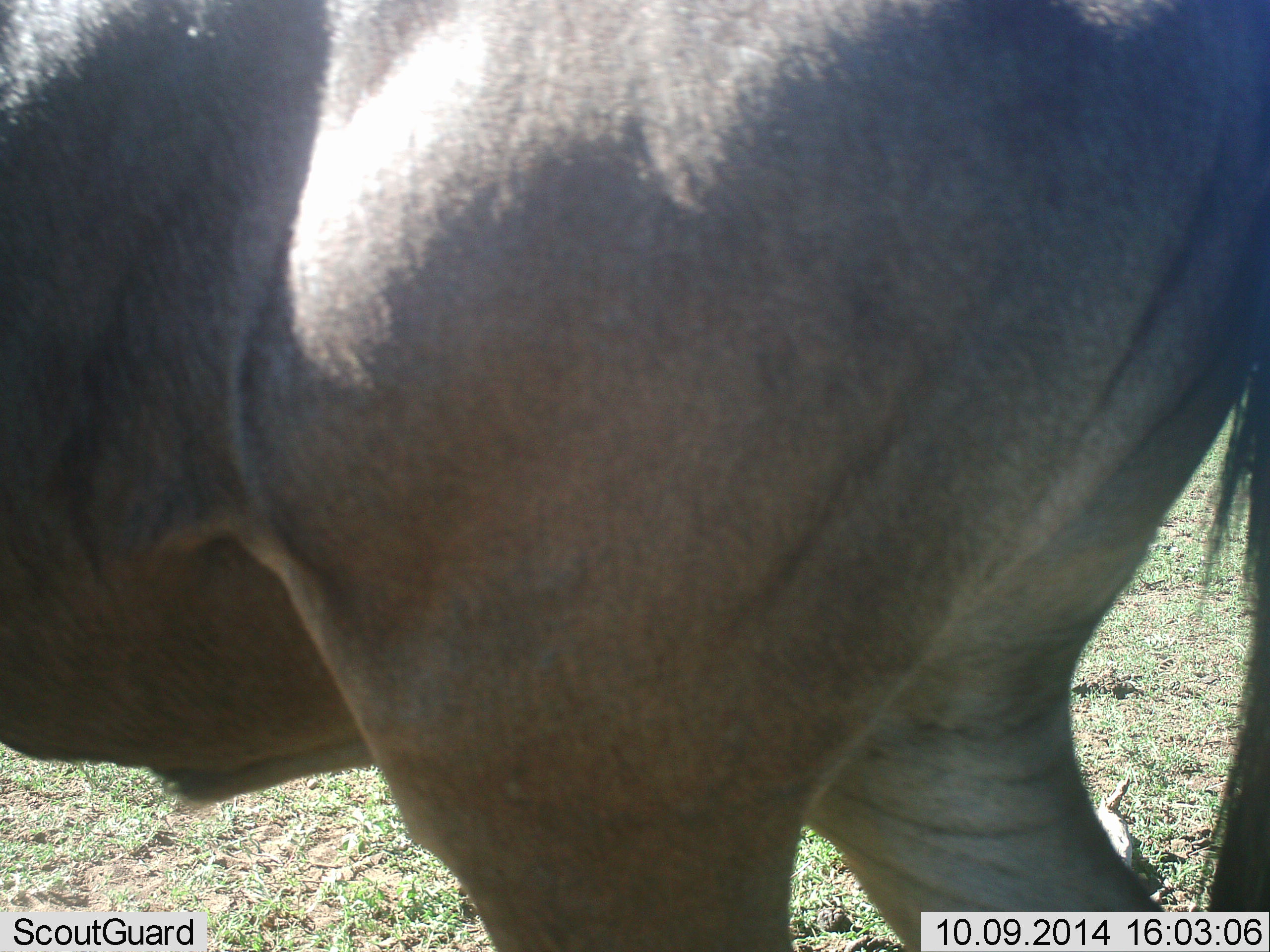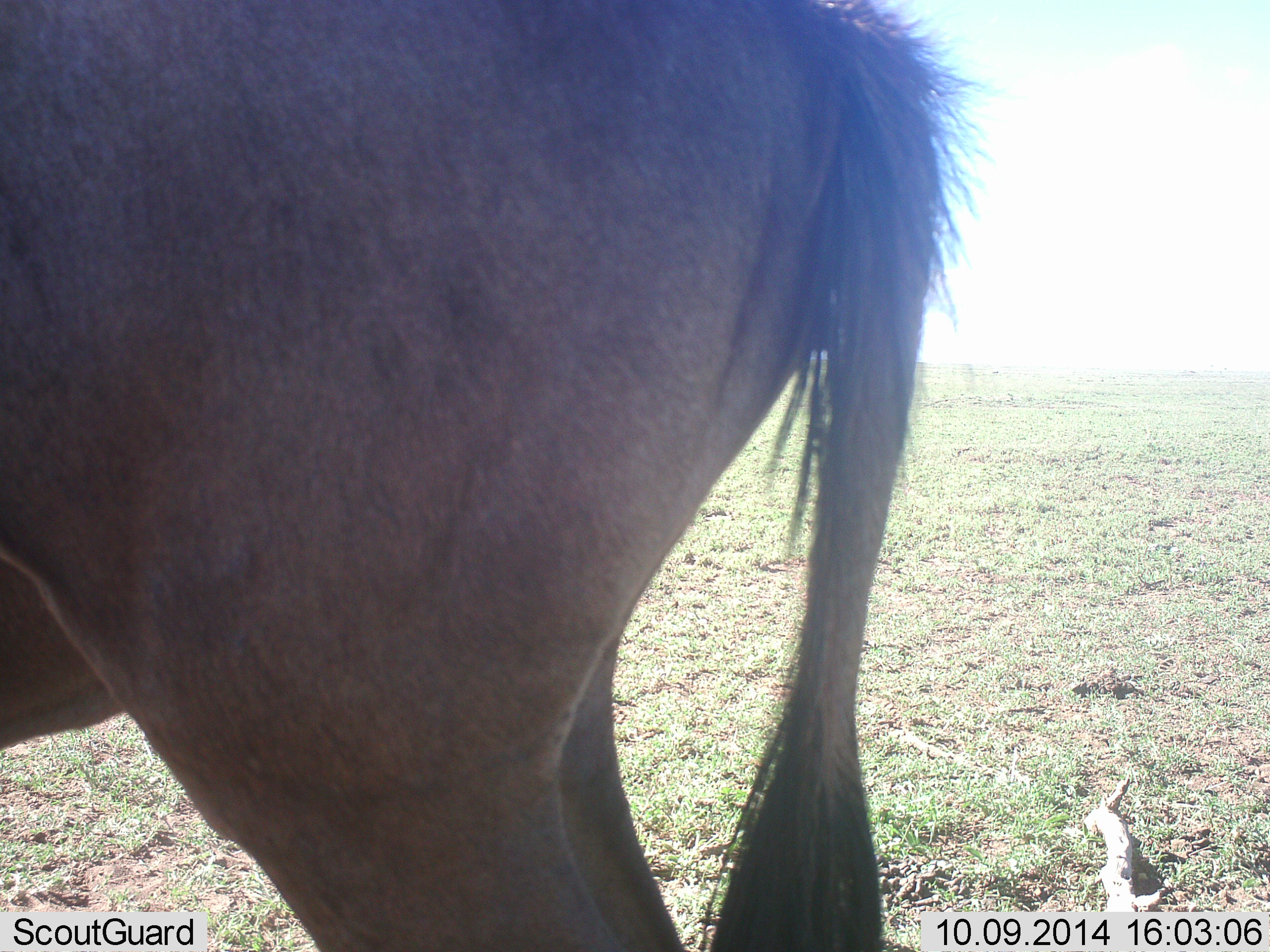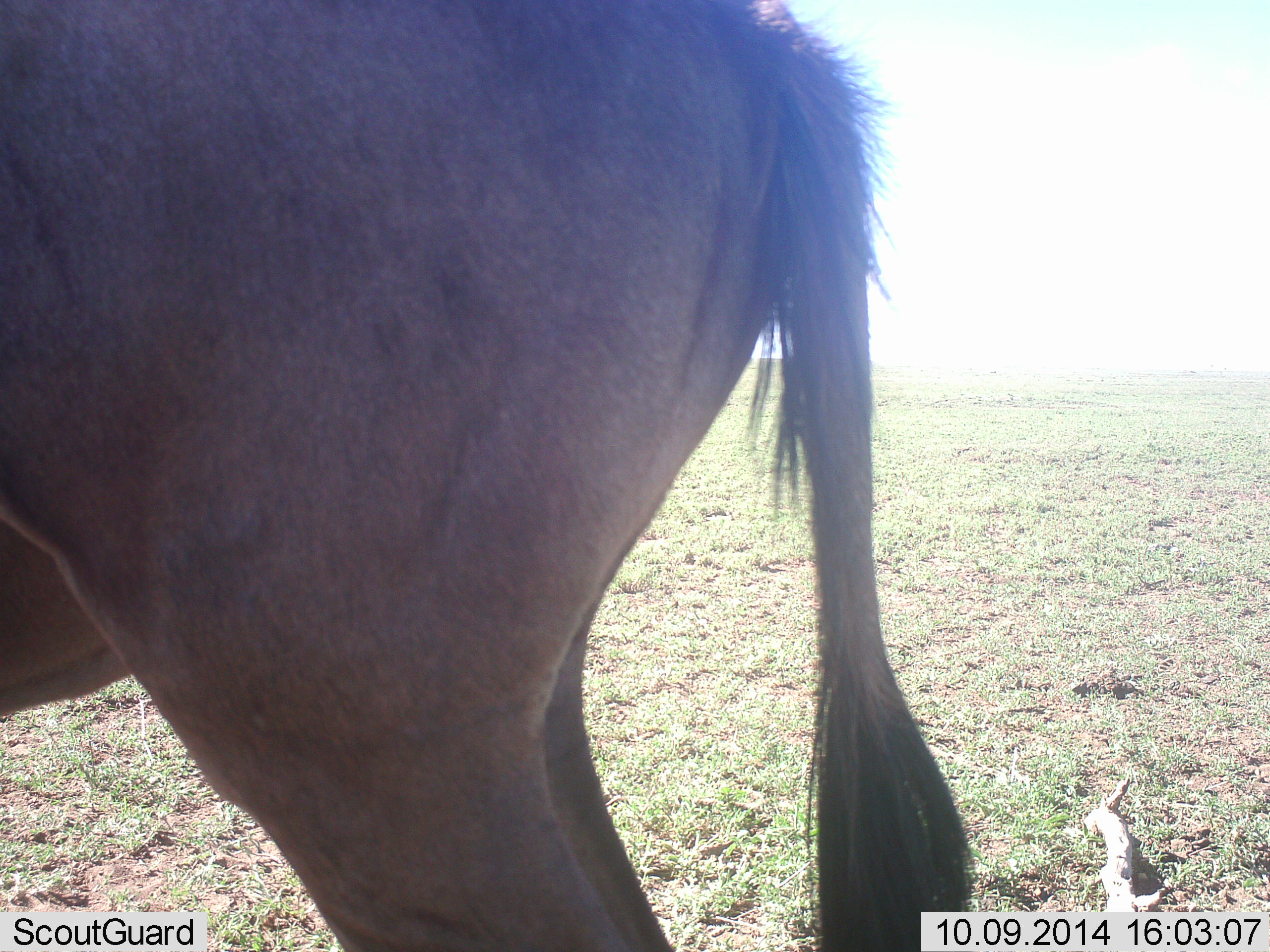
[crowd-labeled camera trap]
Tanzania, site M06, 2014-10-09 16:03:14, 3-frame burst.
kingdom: Animalia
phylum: Chordata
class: Mammalia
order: Artiodactyla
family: Bovidae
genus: Connochaetes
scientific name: Connochaetes taurinus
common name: blue wildebeest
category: wildebeest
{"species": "wildebeest (blue wildebeest) (Connochaetes taurinus)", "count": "1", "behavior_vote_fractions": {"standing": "40%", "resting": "0%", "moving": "60%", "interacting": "0%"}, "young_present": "0%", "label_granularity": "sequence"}